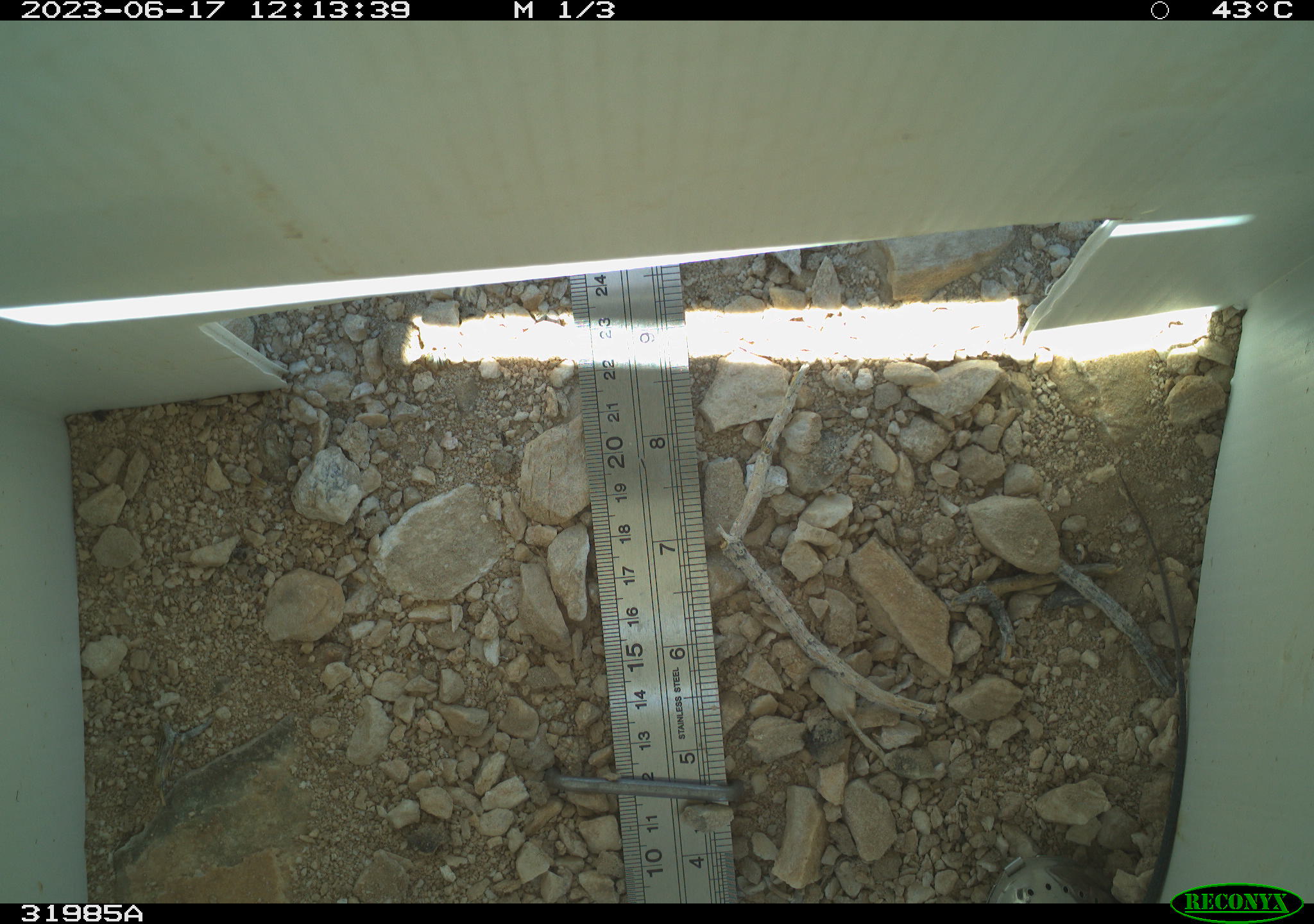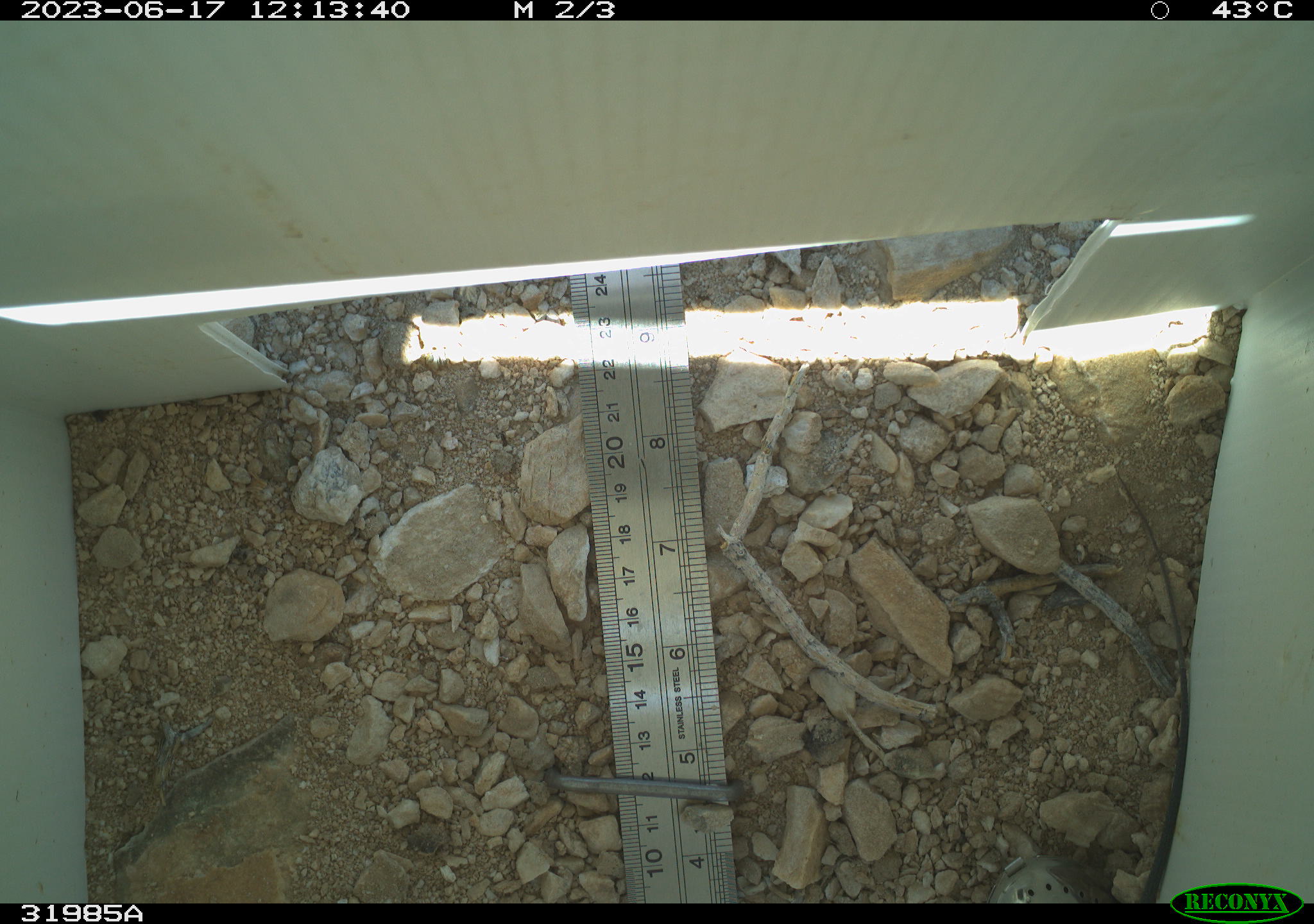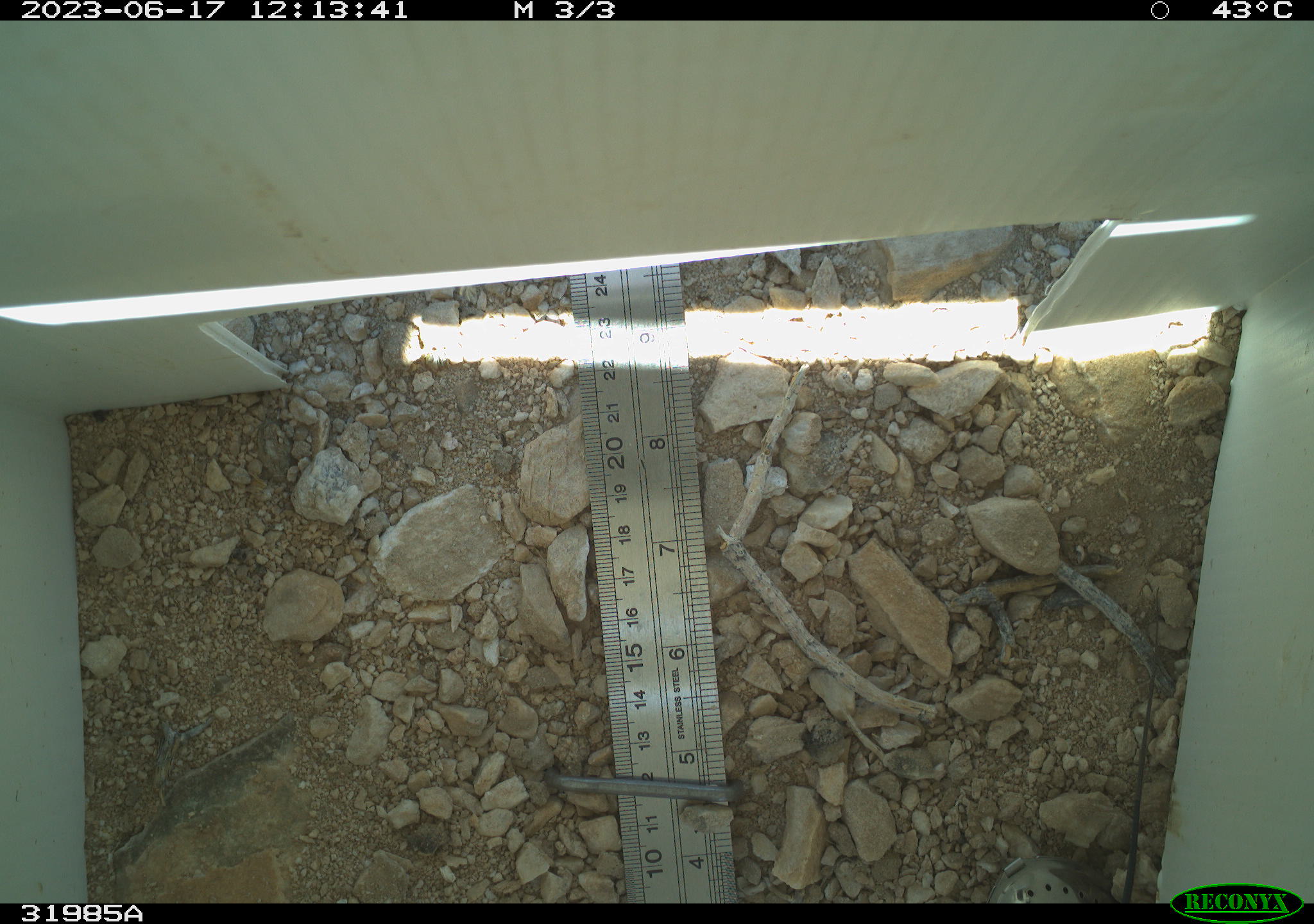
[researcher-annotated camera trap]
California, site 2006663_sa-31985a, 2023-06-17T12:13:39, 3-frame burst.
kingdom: Animalia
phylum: Chordata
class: Reptilia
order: Squamata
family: Teiidae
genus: Aspidoscelis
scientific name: Aspidoscelis tigris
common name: western whiptail